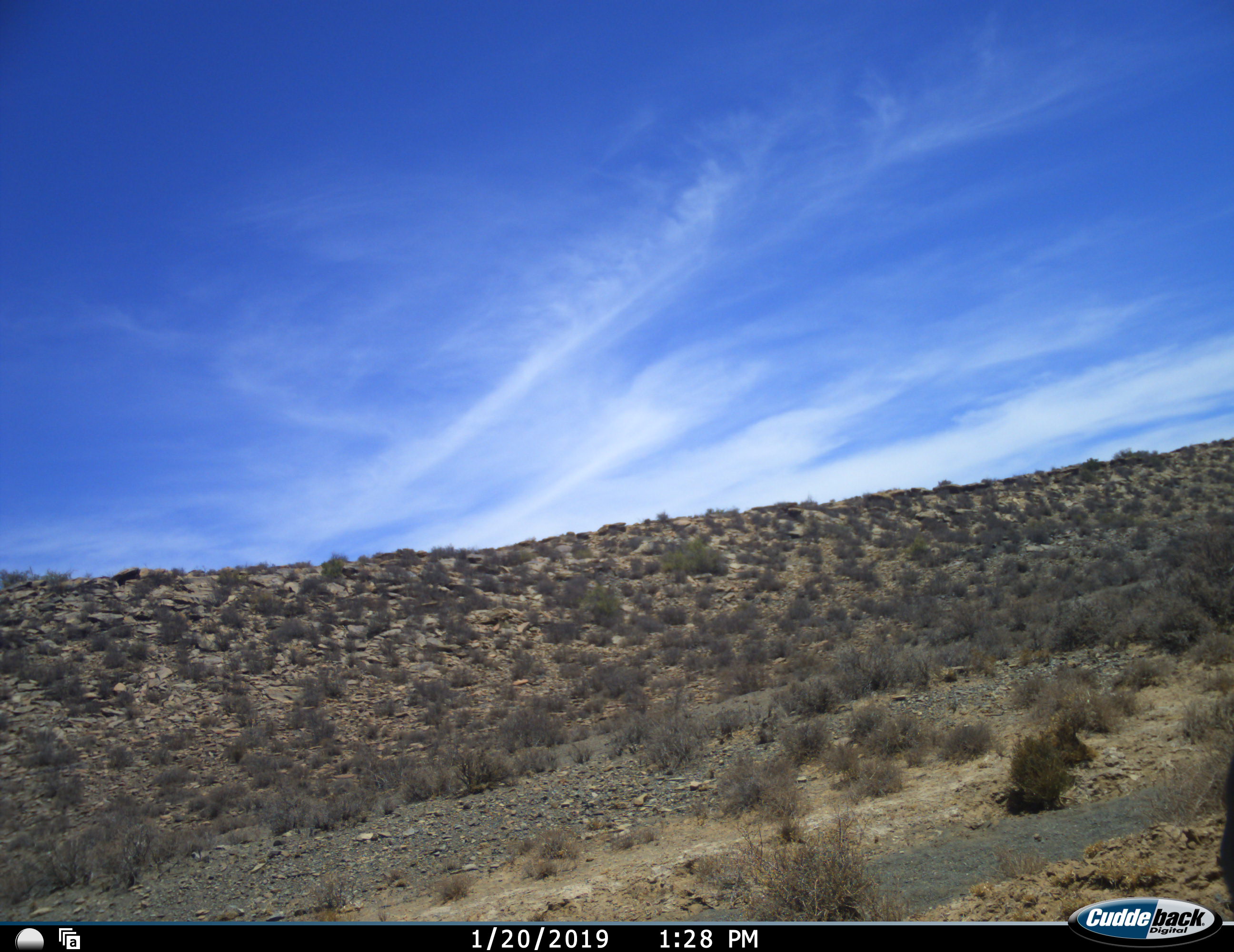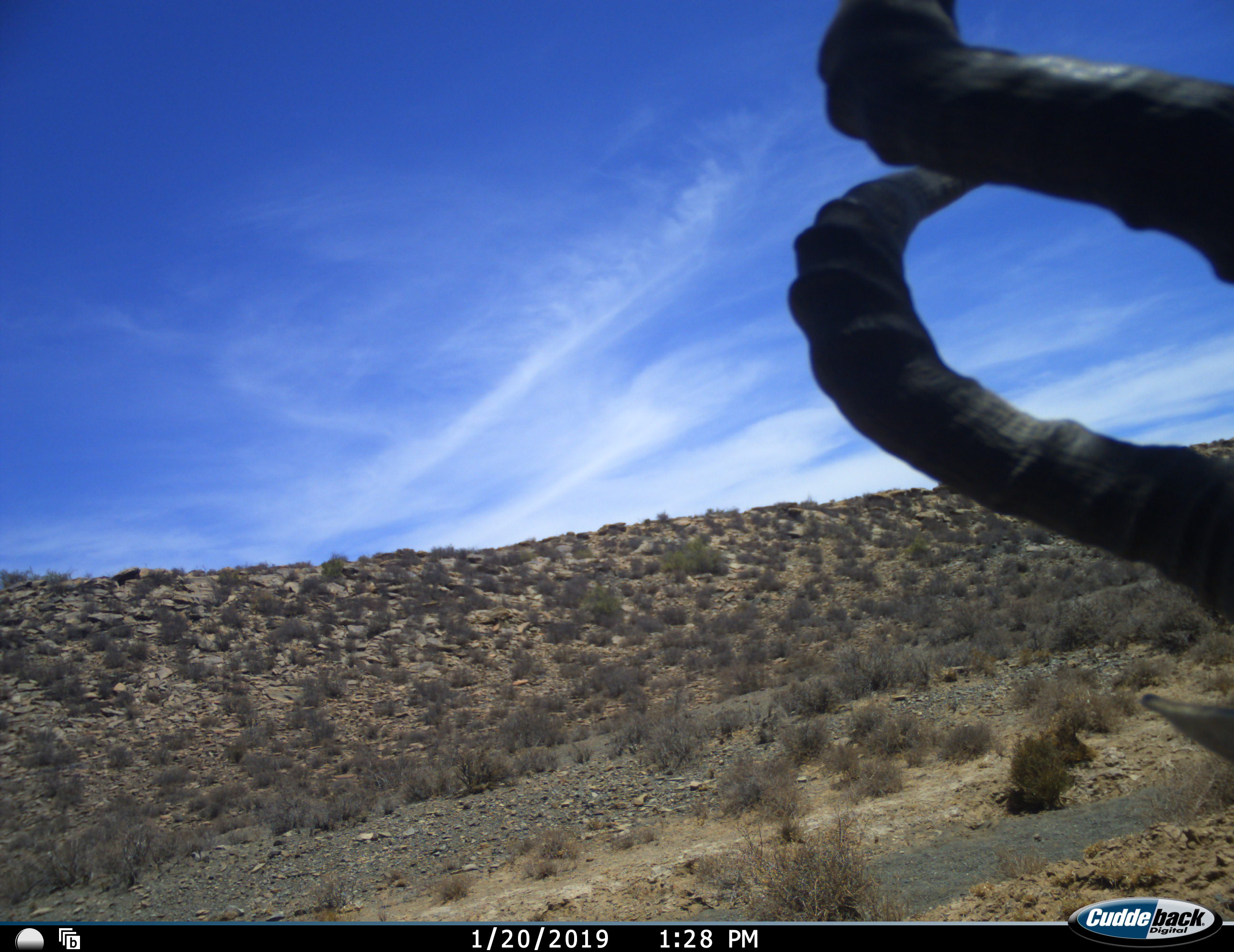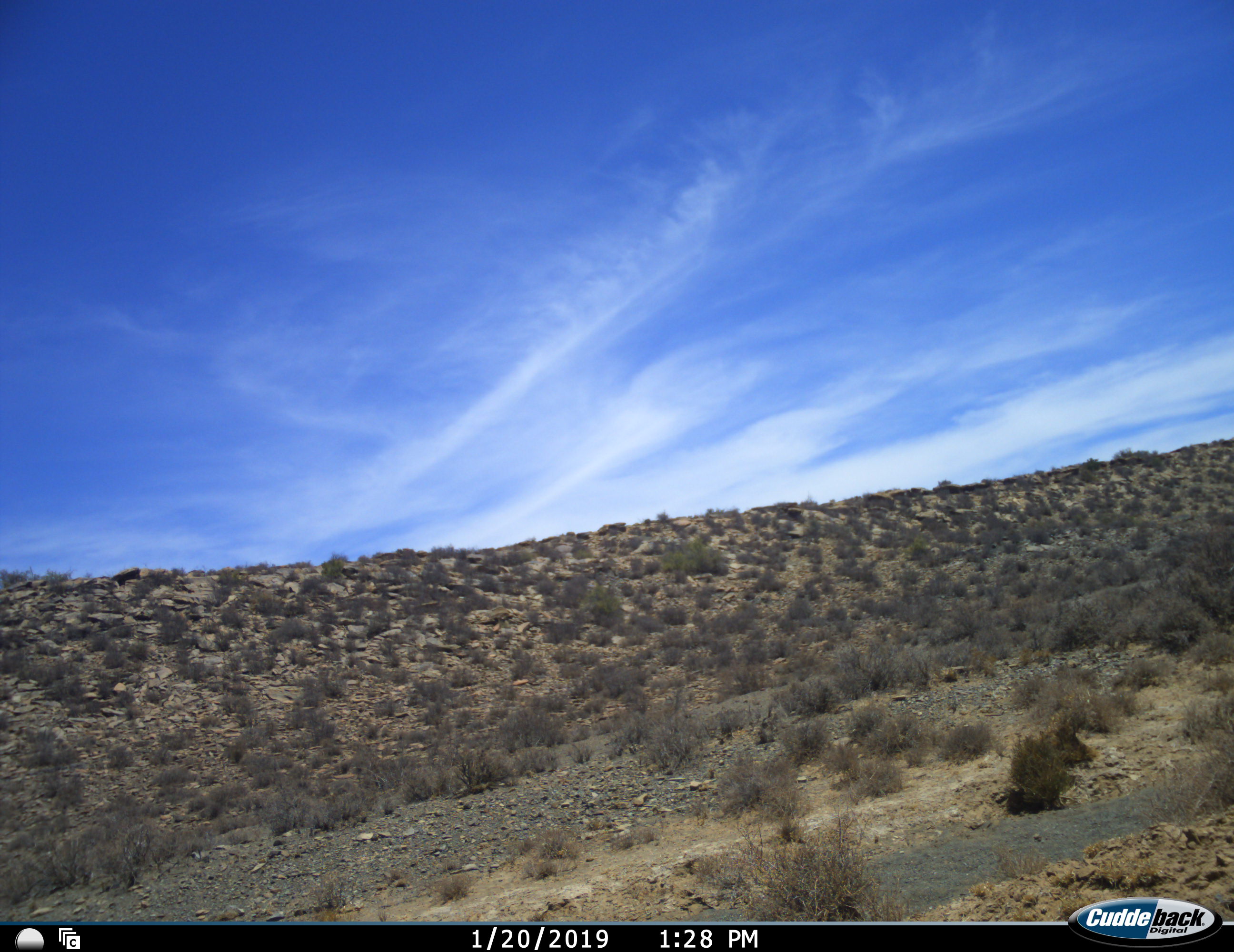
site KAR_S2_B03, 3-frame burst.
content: unidentified animal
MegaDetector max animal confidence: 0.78